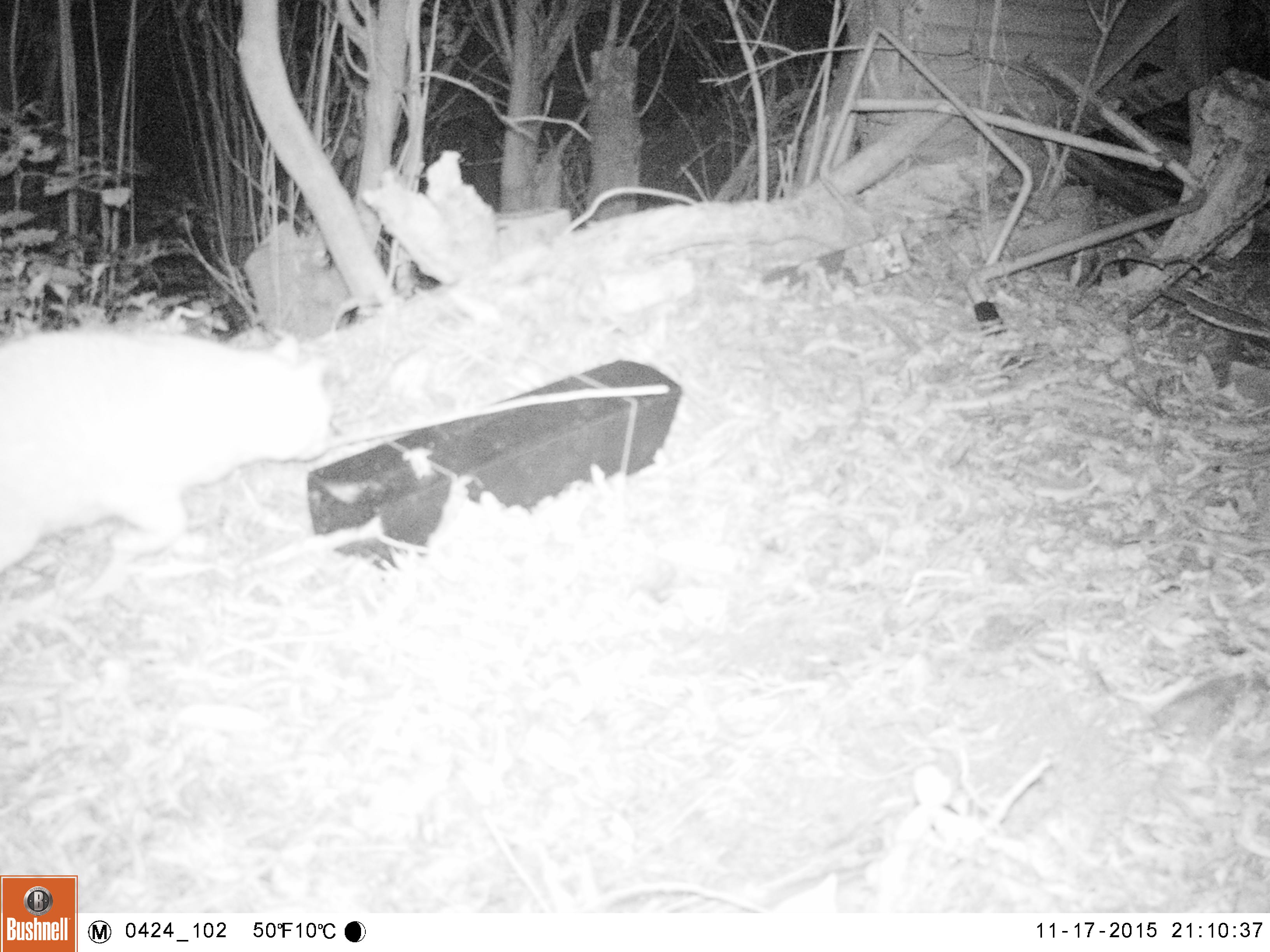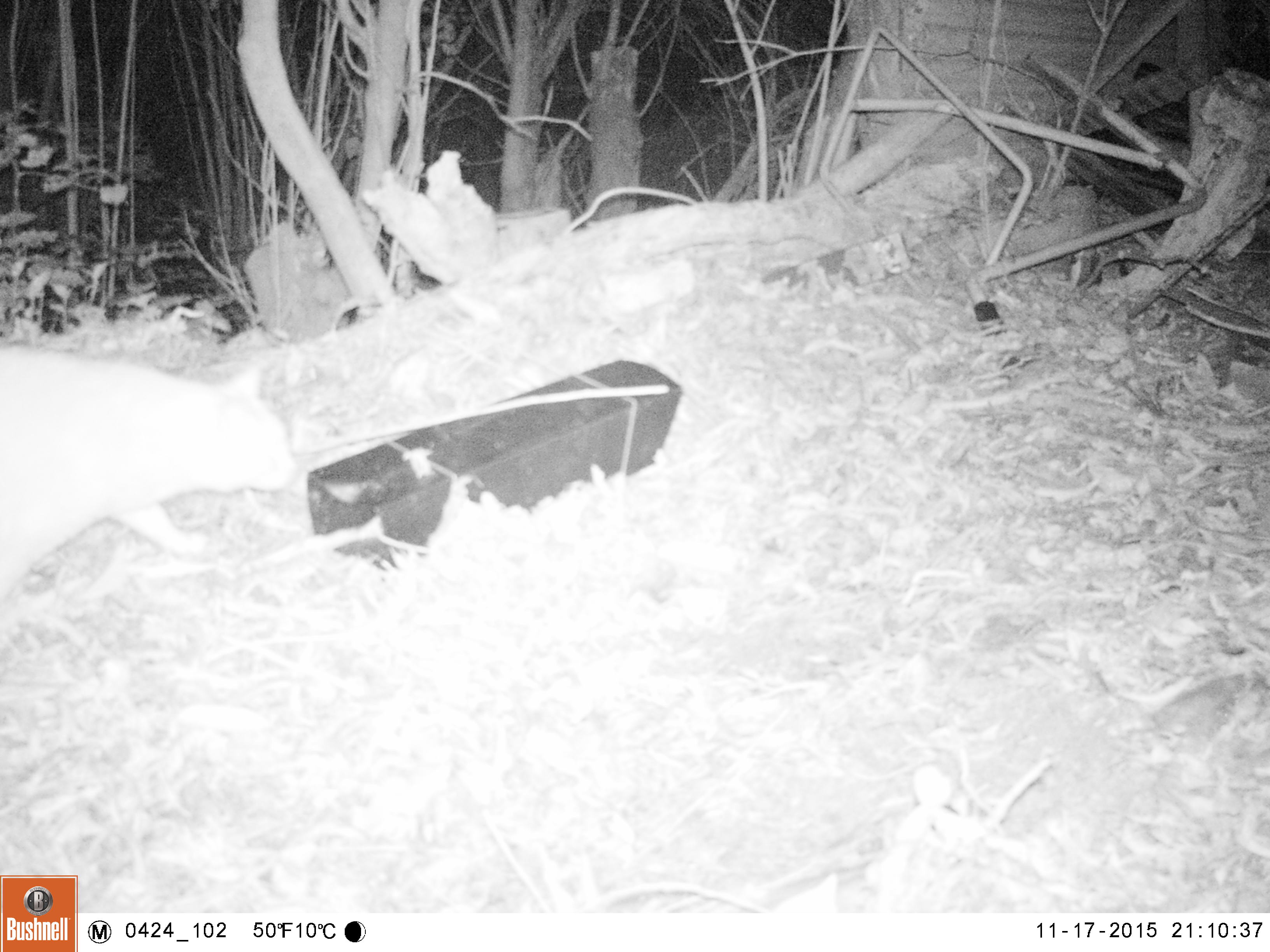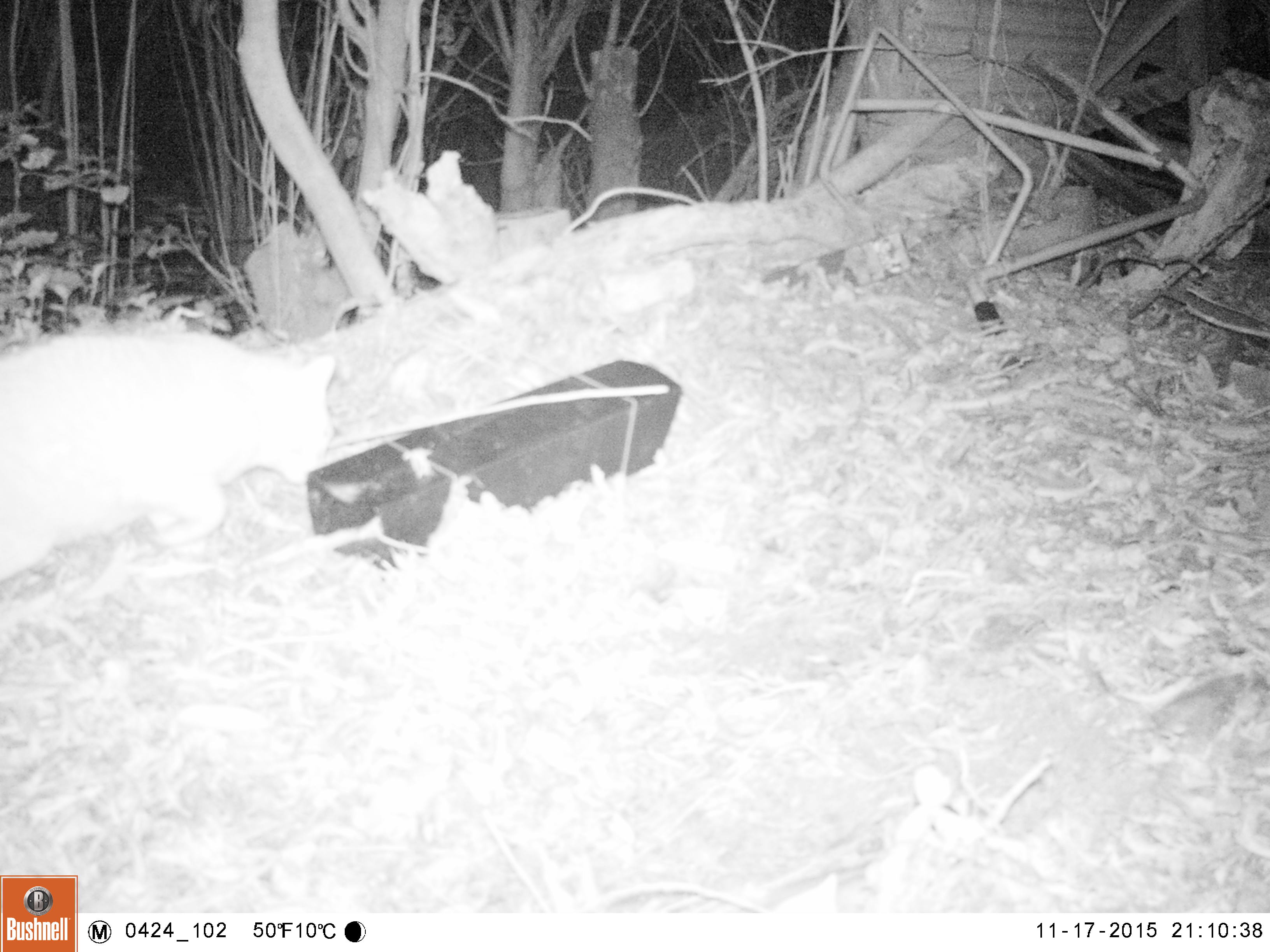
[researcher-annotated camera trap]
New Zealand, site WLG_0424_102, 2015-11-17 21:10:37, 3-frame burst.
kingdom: Animalia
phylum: Chordata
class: Mammalia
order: Carnivora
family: Felidae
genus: Felis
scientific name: Felis catus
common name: domestic cat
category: cat